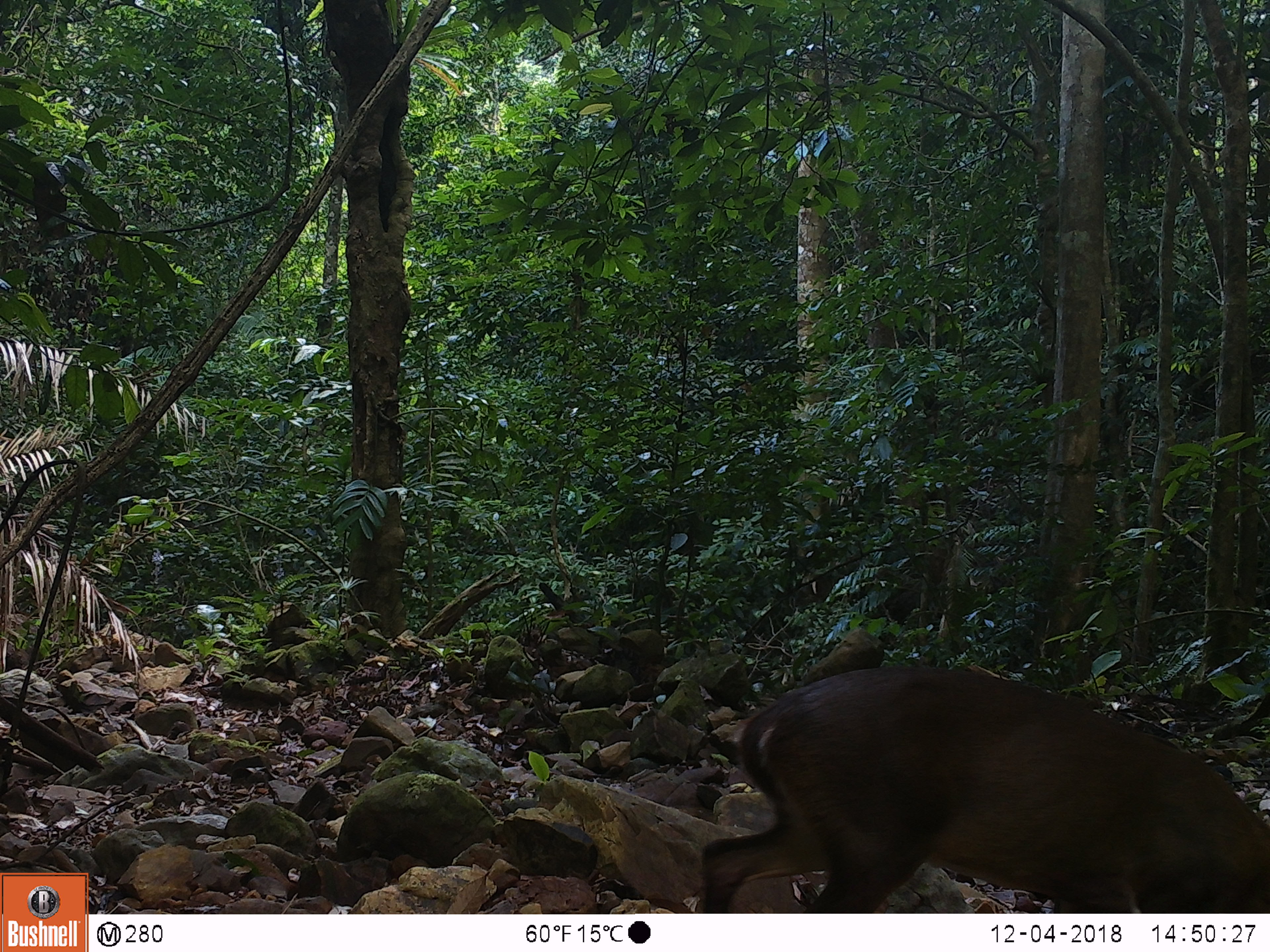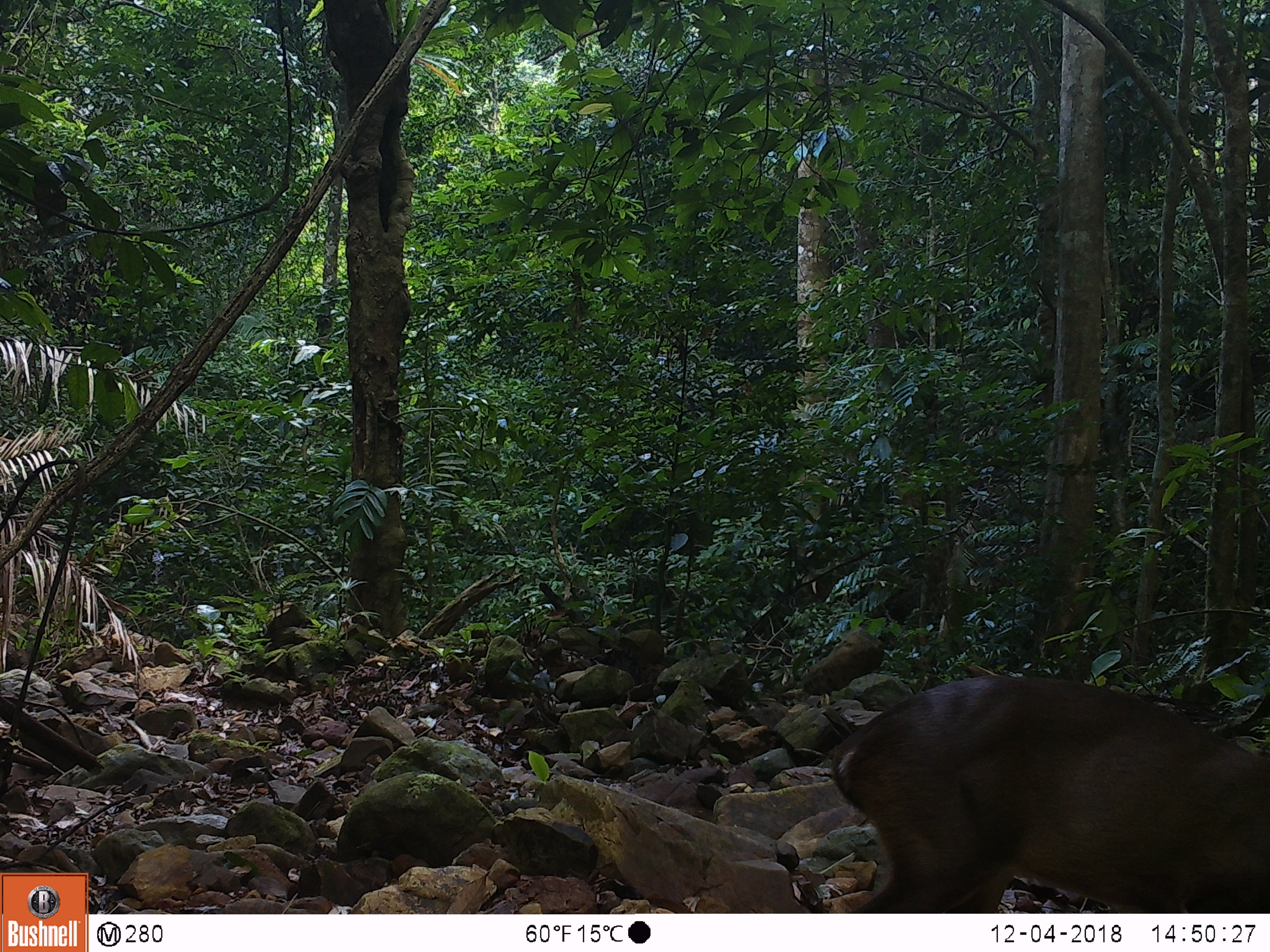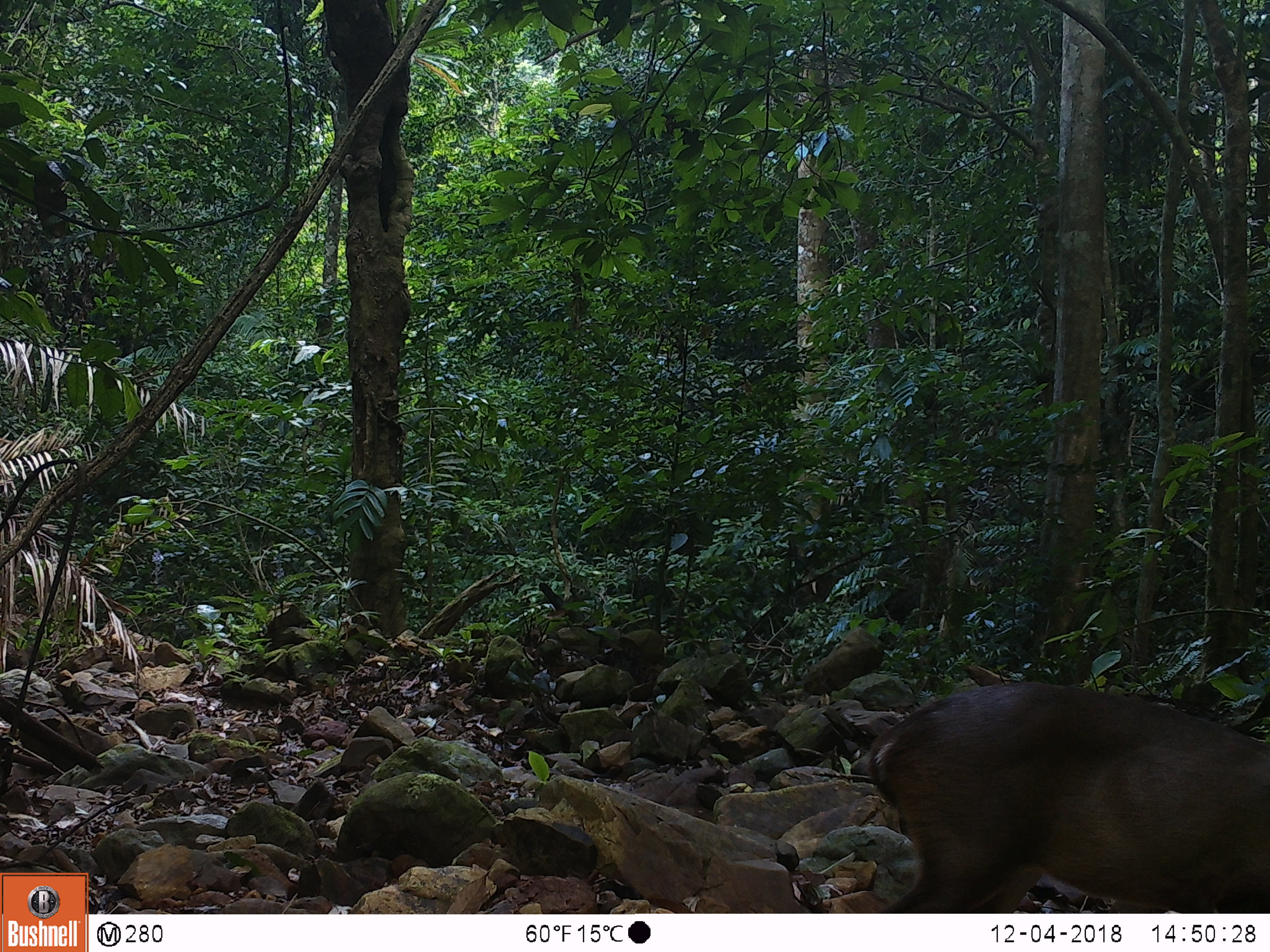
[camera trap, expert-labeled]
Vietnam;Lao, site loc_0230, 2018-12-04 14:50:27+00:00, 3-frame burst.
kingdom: Animalia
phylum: Chordata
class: Mammalia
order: Artiodactyla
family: Cervidae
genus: Muntiacus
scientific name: Muntiacus vuquangensis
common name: large-antlered muntjac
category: large antlered muntjac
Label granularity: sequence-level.